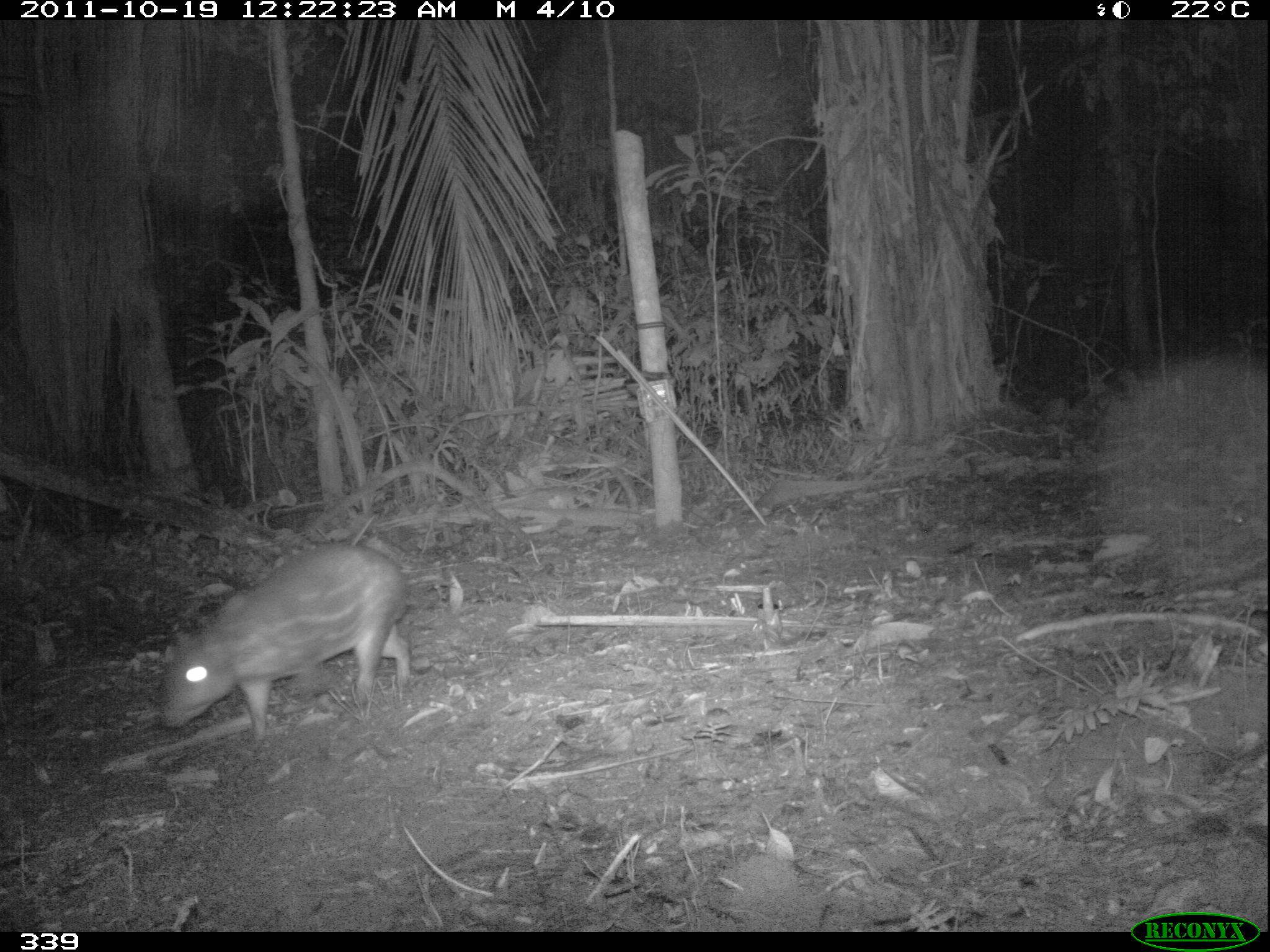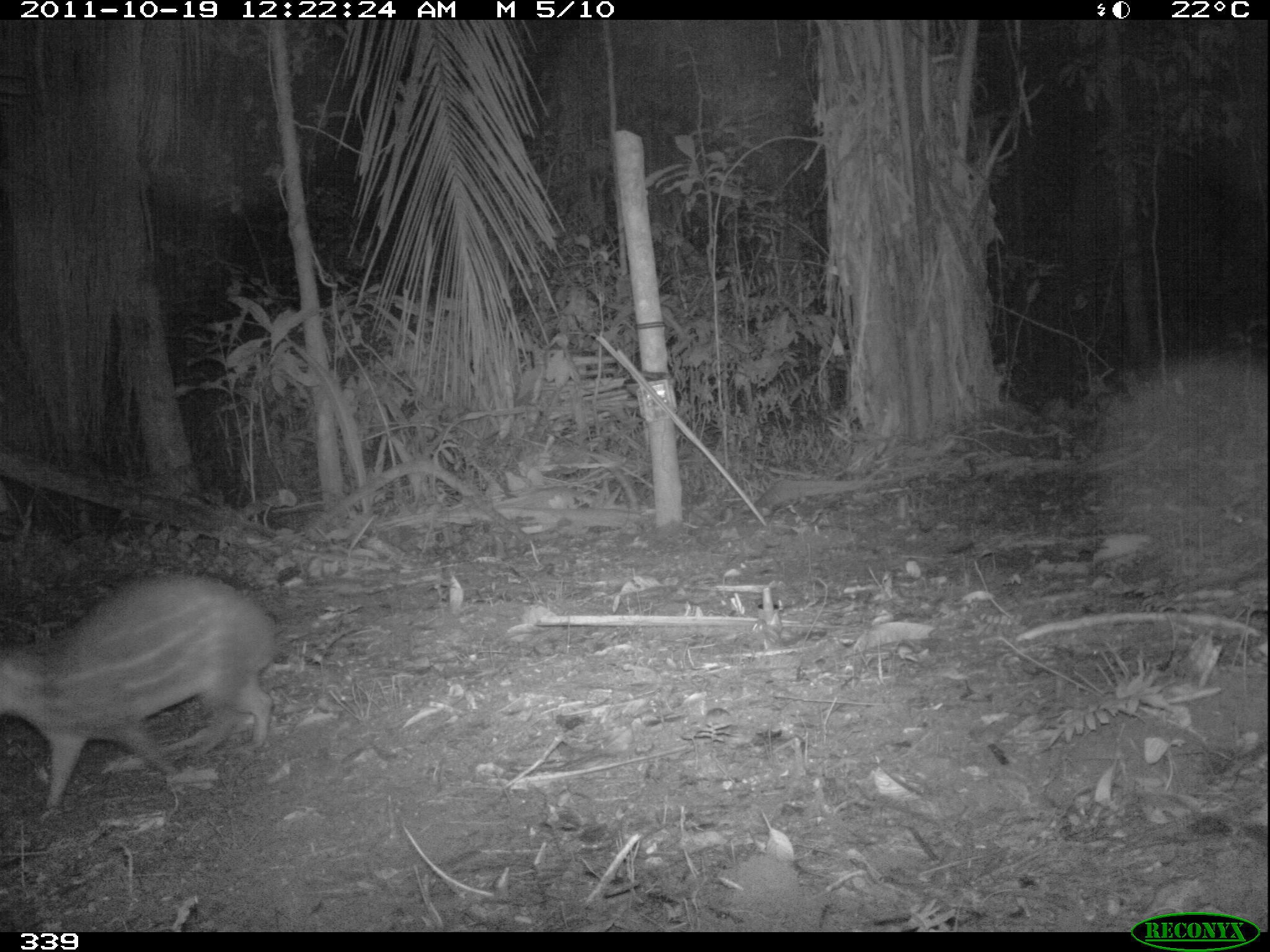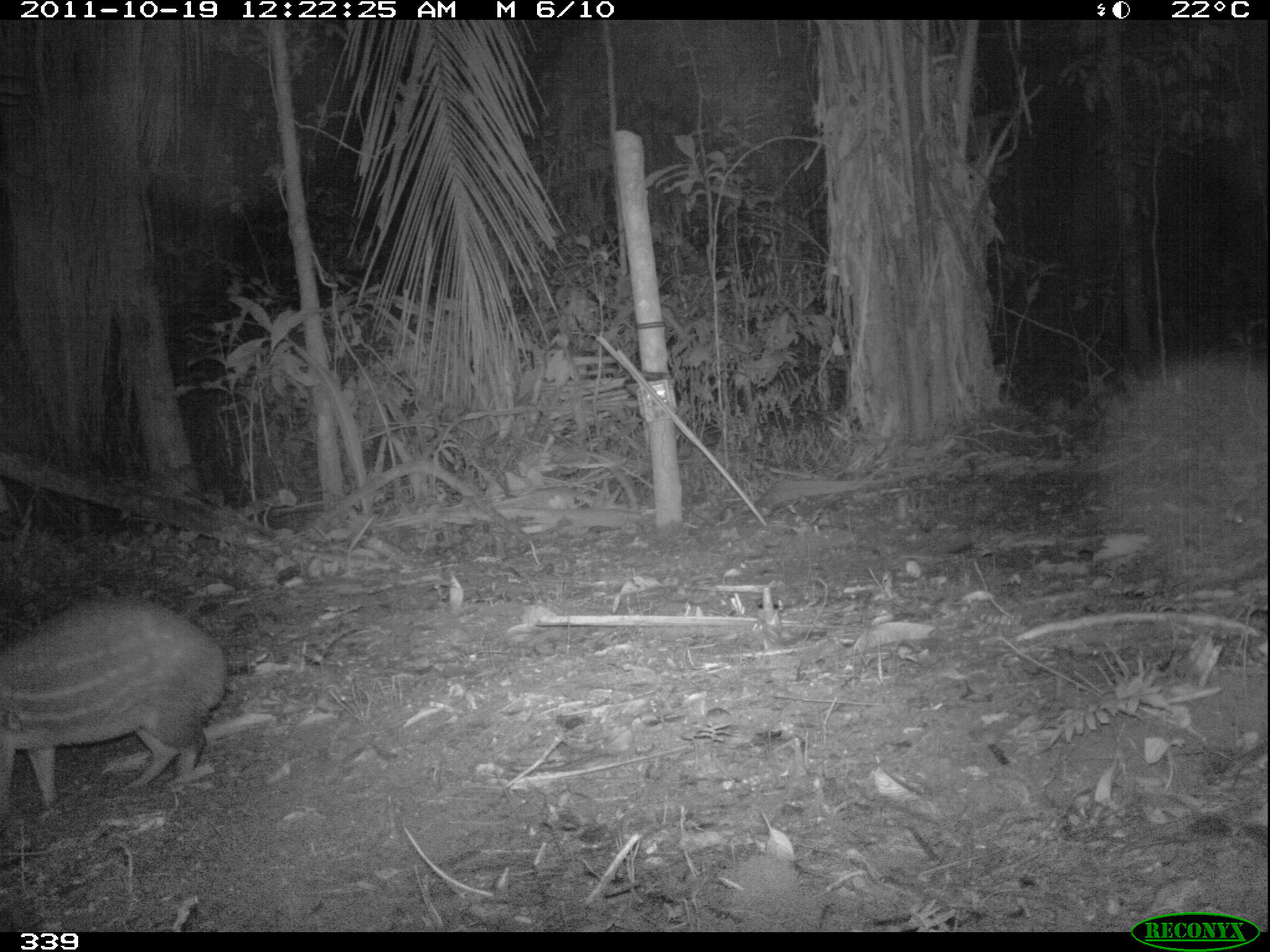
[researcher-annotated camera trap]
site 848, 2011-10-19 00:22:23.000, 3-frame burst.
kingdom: Animalia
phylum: Chordata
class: Mammalia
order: Carnivora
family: Felidae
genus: Leopardus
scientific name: Leopardus pardalis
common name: ocelot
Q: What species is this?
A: Leopardus pardalis (ocelot).